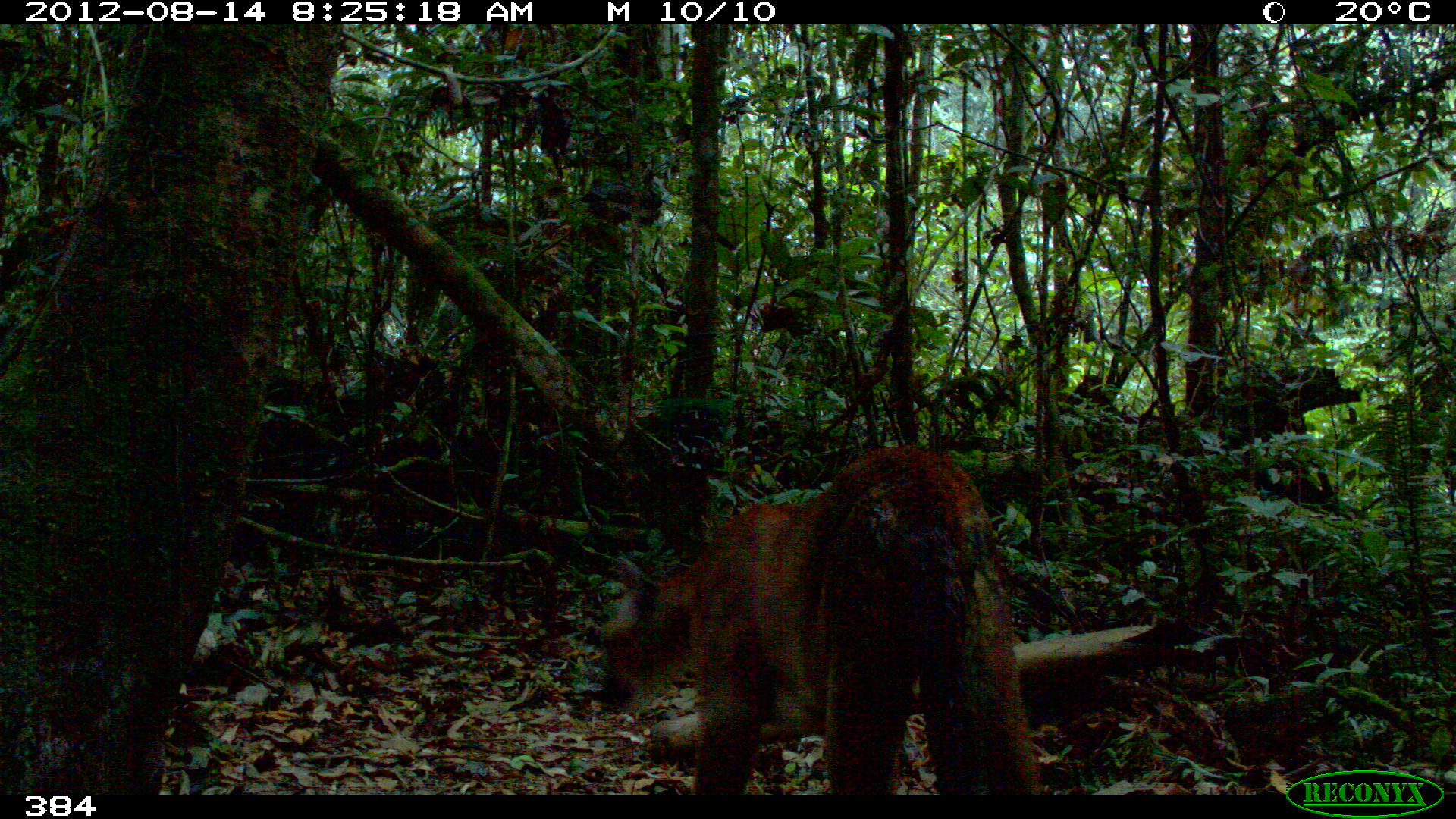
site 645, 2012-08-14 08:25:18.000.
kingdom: Animalia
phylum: Chordata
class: Mammalia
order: Carnivora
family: Felidae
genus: Puma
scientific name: Puma concolor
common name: mountain lion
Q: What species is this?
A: Puma concolor (mountain lion).